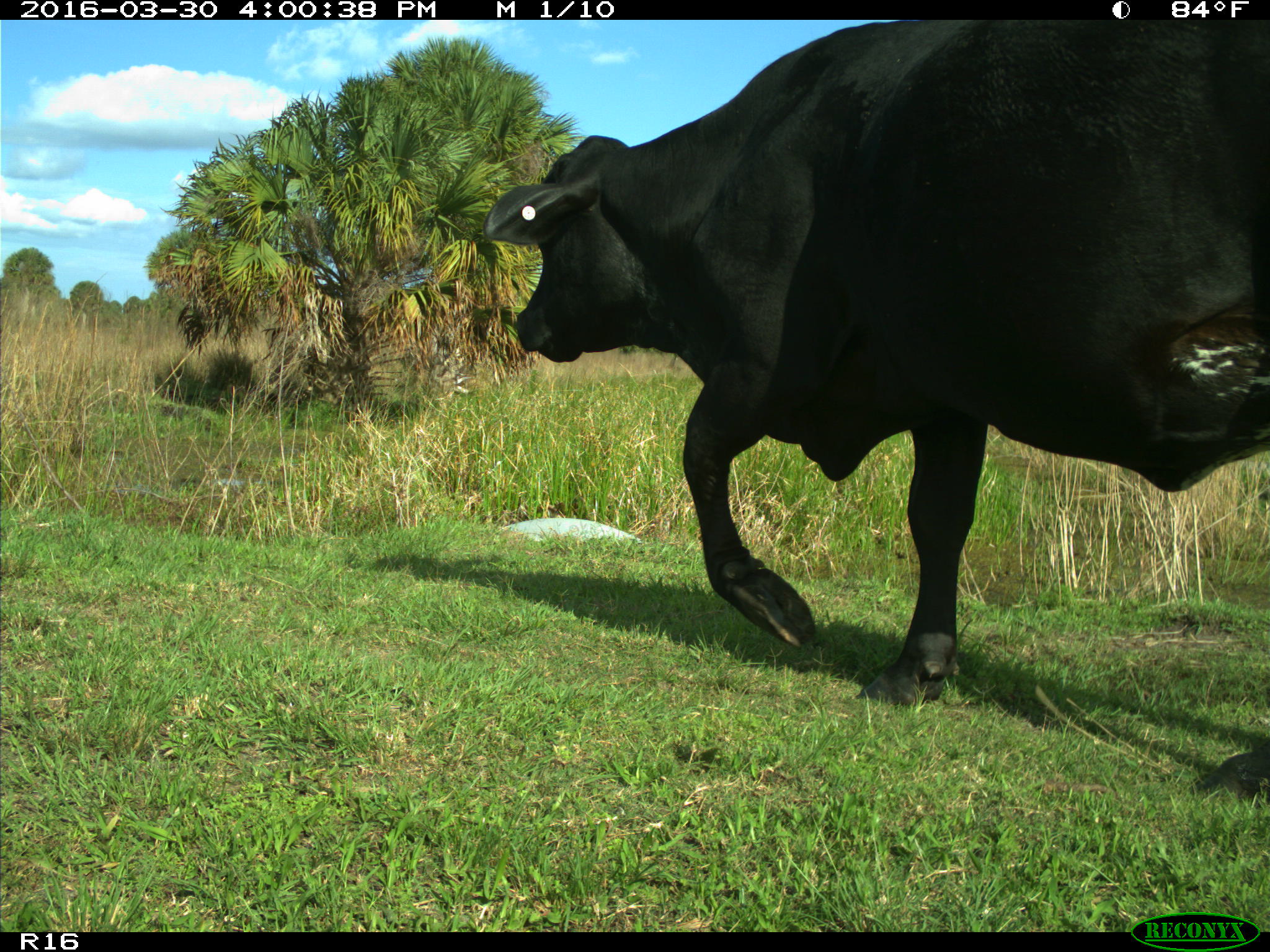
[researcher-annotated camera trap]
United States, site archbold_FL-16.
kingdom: Animalia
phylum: Chordata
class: Mammalia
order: Artiodactyla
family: Bovidae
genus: Bos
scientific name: Bos taurus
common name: domestic cow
Bos taurus (domestic cow).